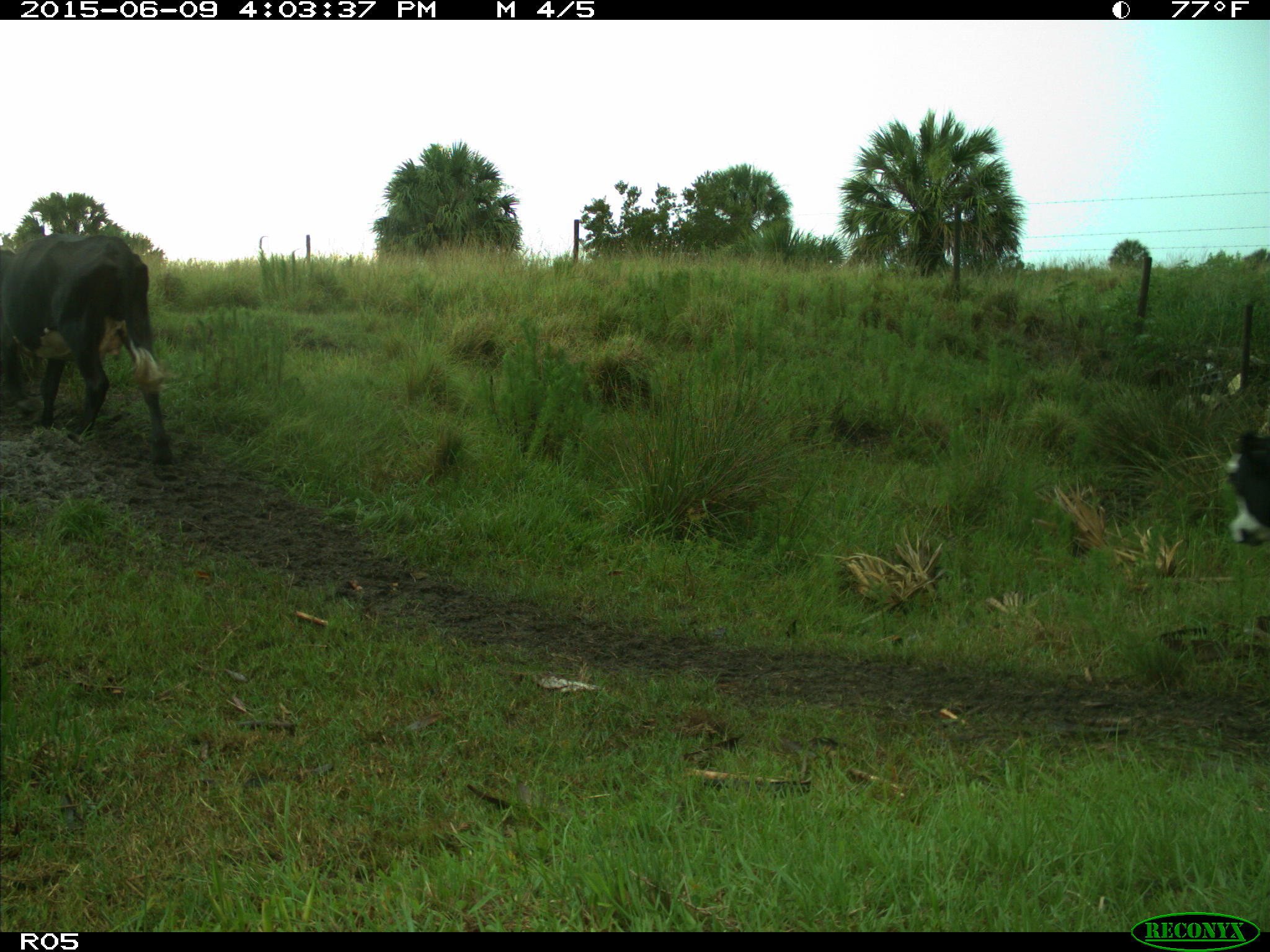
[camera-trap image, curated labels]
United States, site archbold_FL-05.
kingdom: Animalia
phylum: Chordata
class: Mammalia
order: Artiodactyla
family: Bovidae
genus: Bos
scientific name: Bos taurus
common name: domestic cow